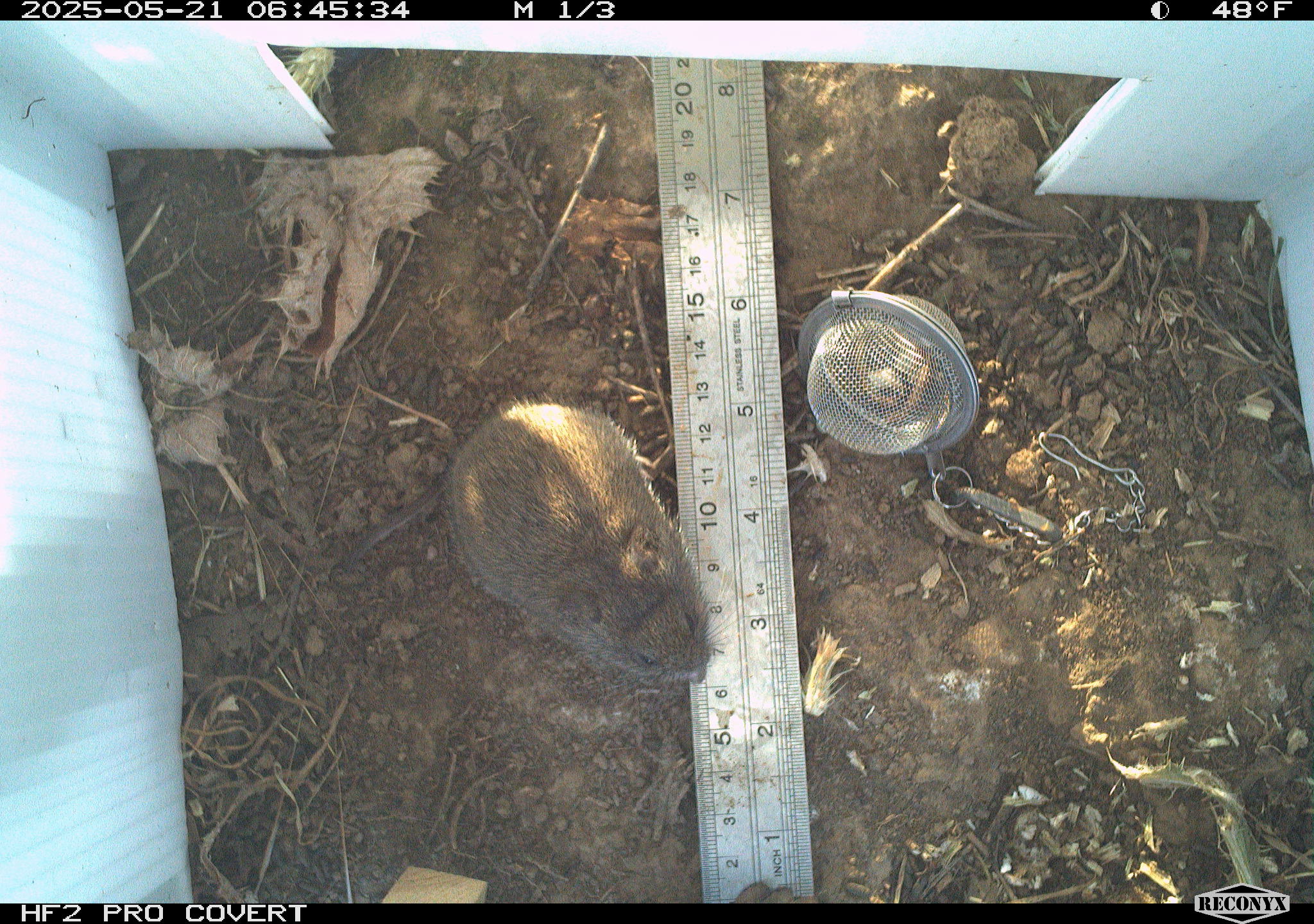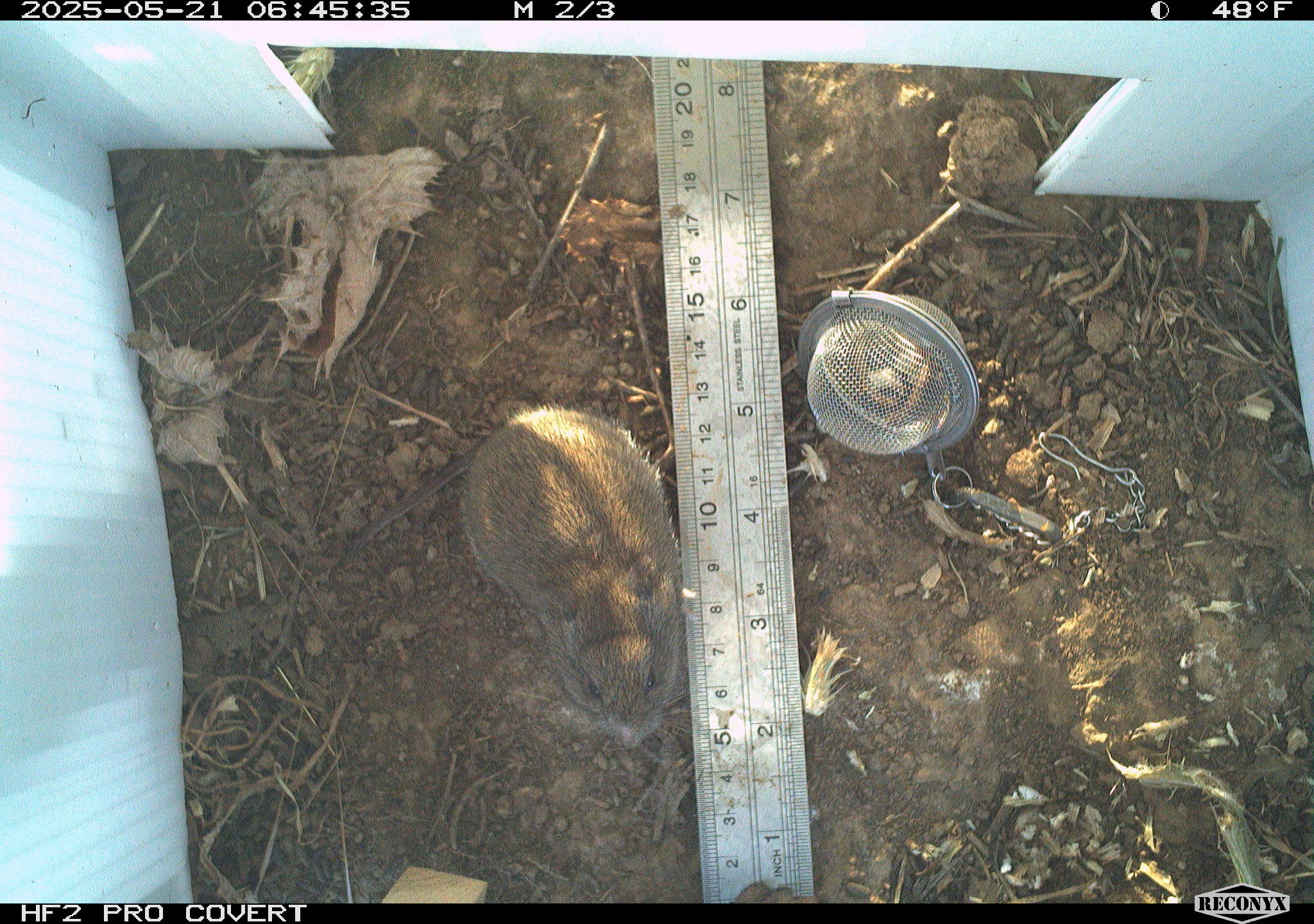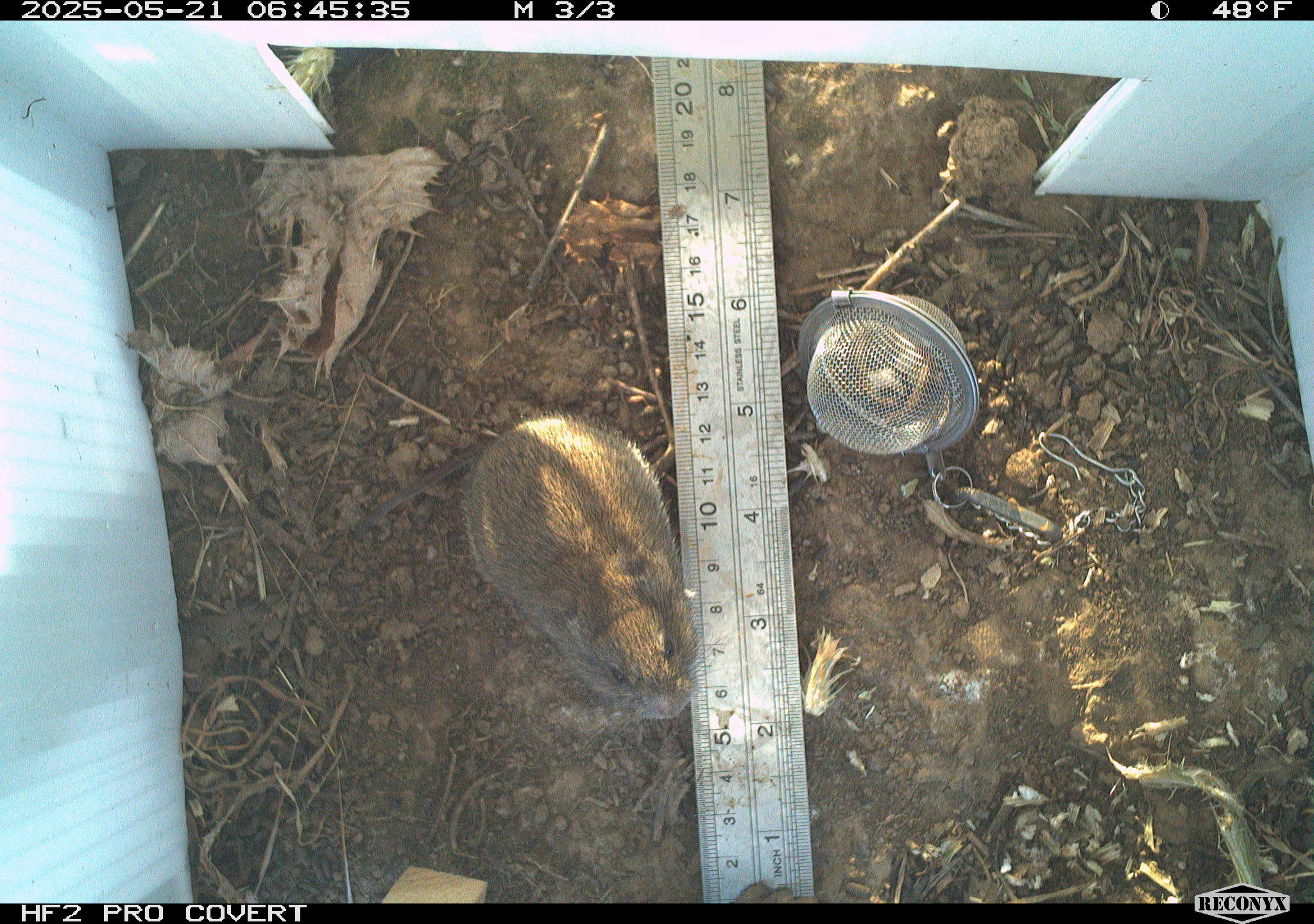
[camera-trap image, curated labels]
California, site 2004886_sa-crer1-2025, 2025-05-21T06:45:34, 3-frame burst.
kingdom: Animalia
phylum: Chordata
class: Mammalia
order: Rodentia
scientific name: Rodentia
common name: rodent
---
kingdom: Animalia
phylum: Chordata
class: Mammalia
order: Rodentia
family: Cricetidae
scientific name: Arvicolinae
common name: voles, lemmings, and muskrats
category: arvicolinae subfamily